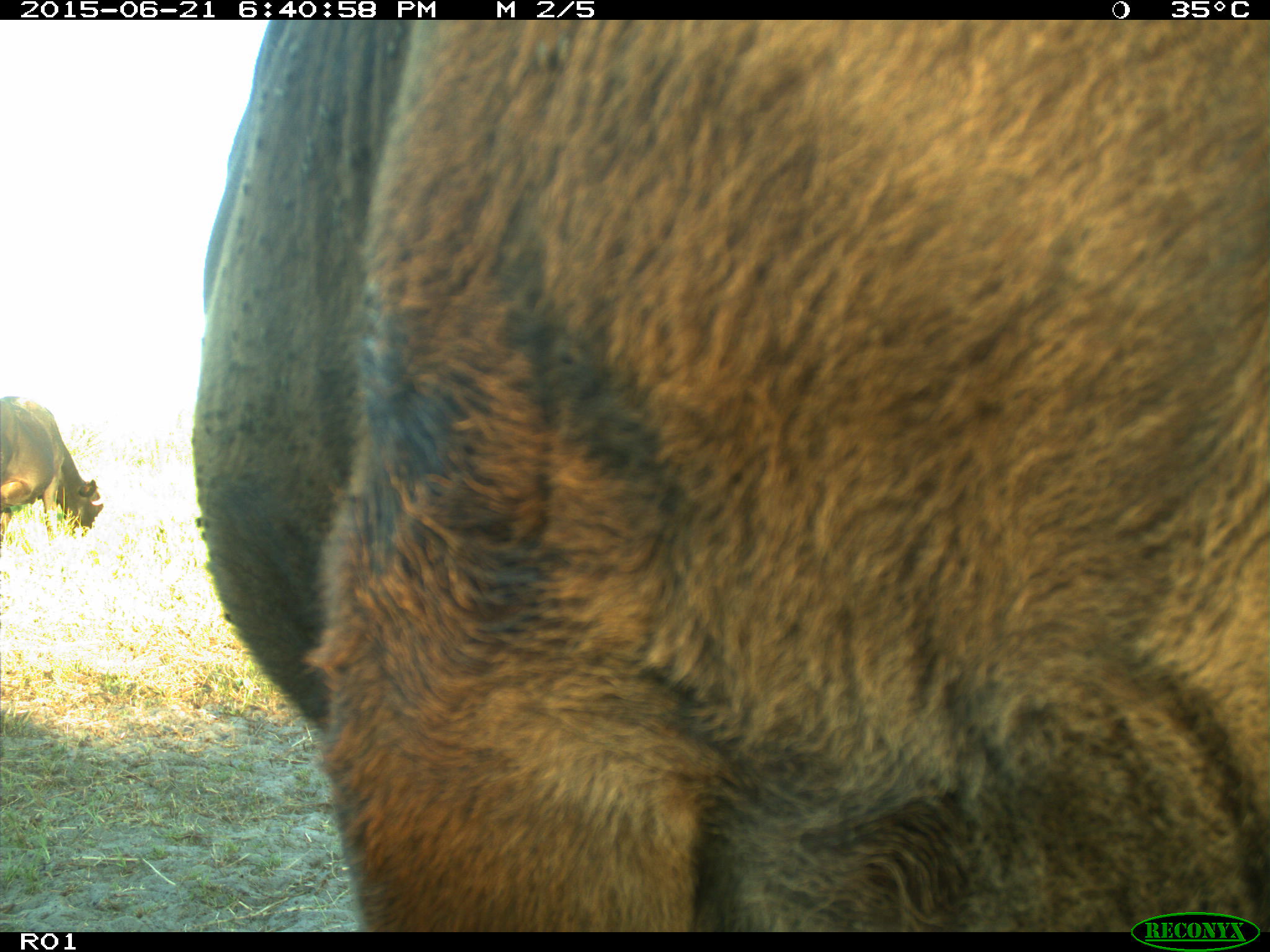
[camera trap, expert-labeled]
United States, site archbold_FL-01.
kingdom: Animalia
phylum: Chordata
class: Mammalia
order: Artiodactyla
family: Bovidae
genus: Bos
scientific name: Bos taurus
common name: domestic cow